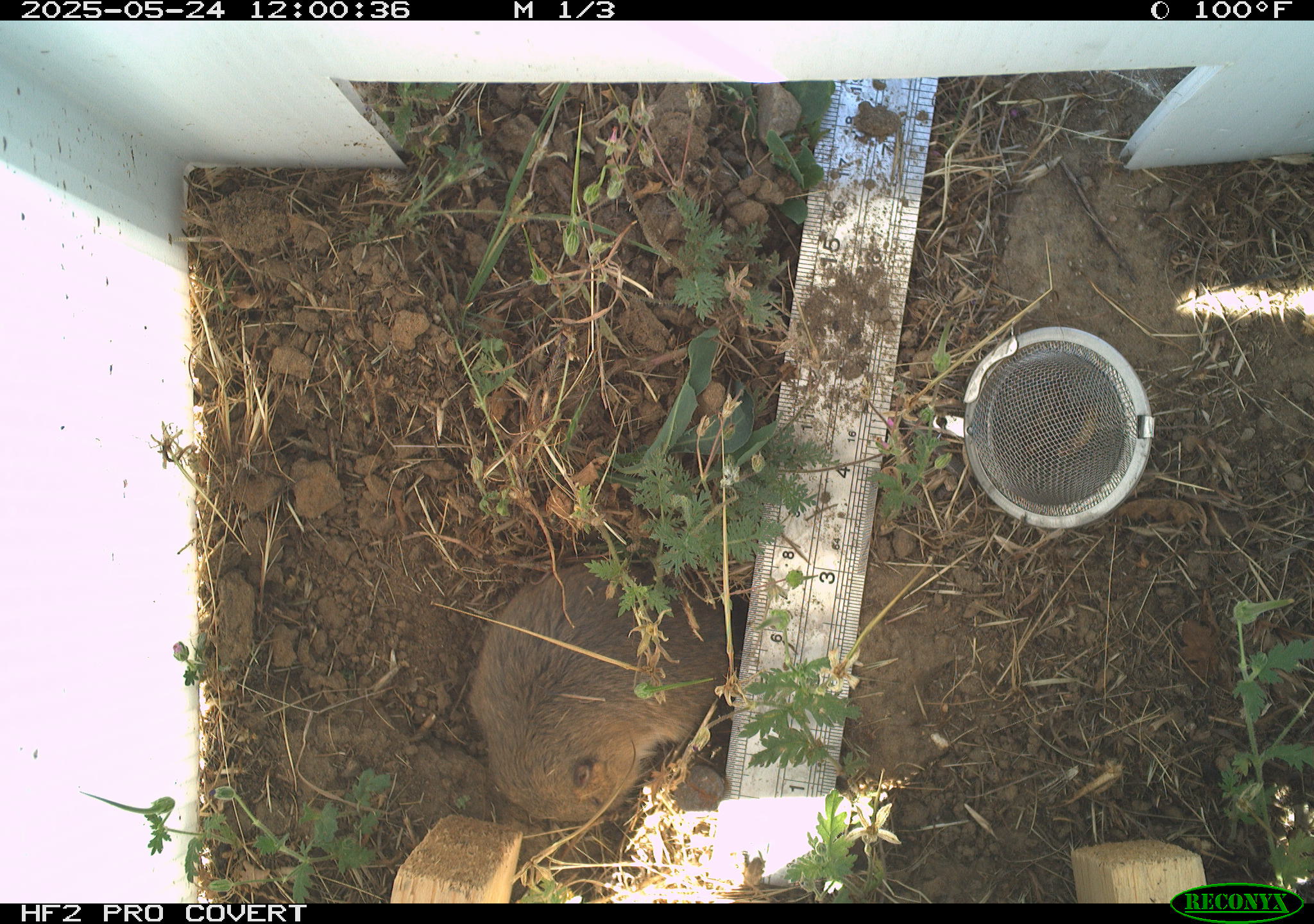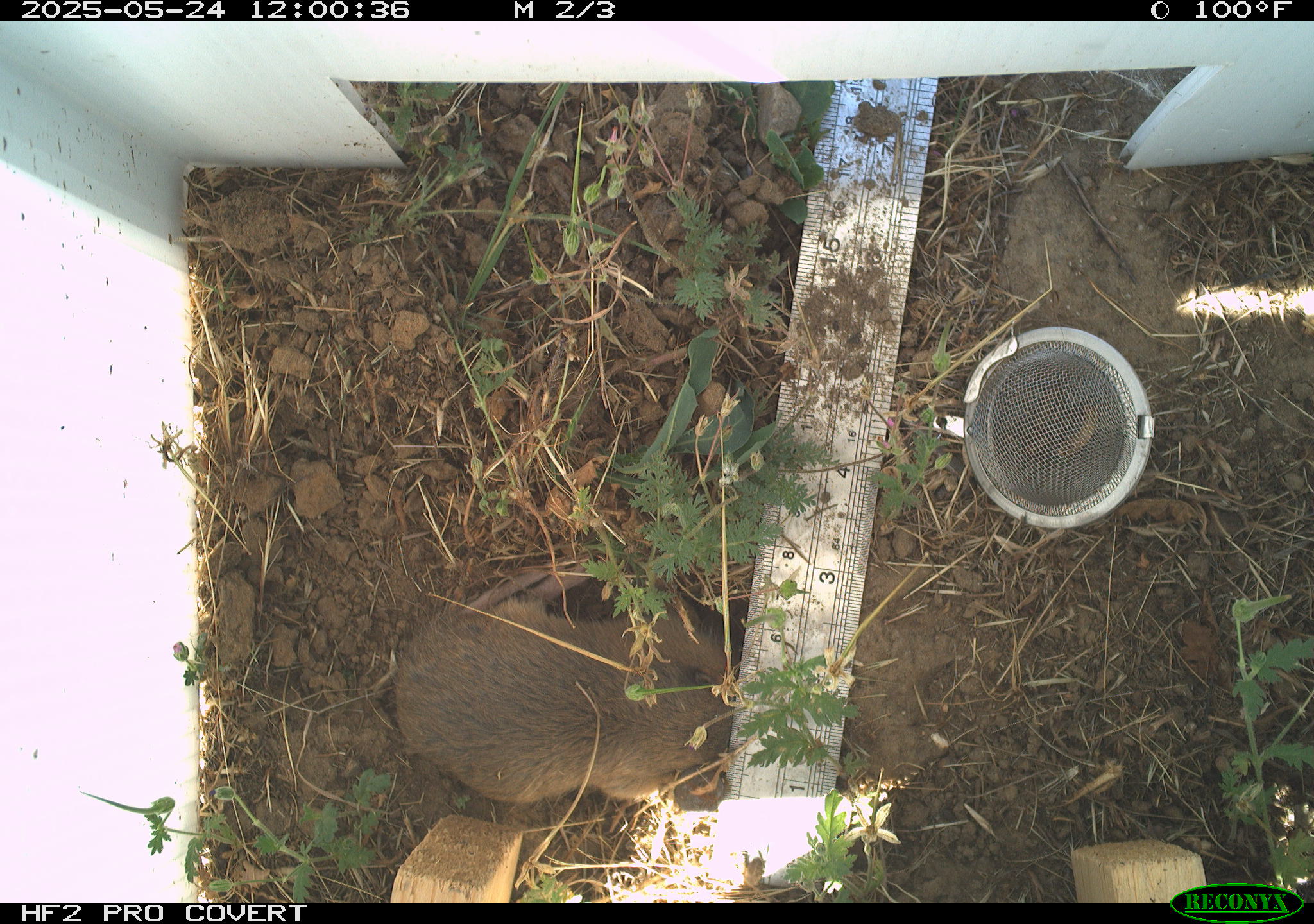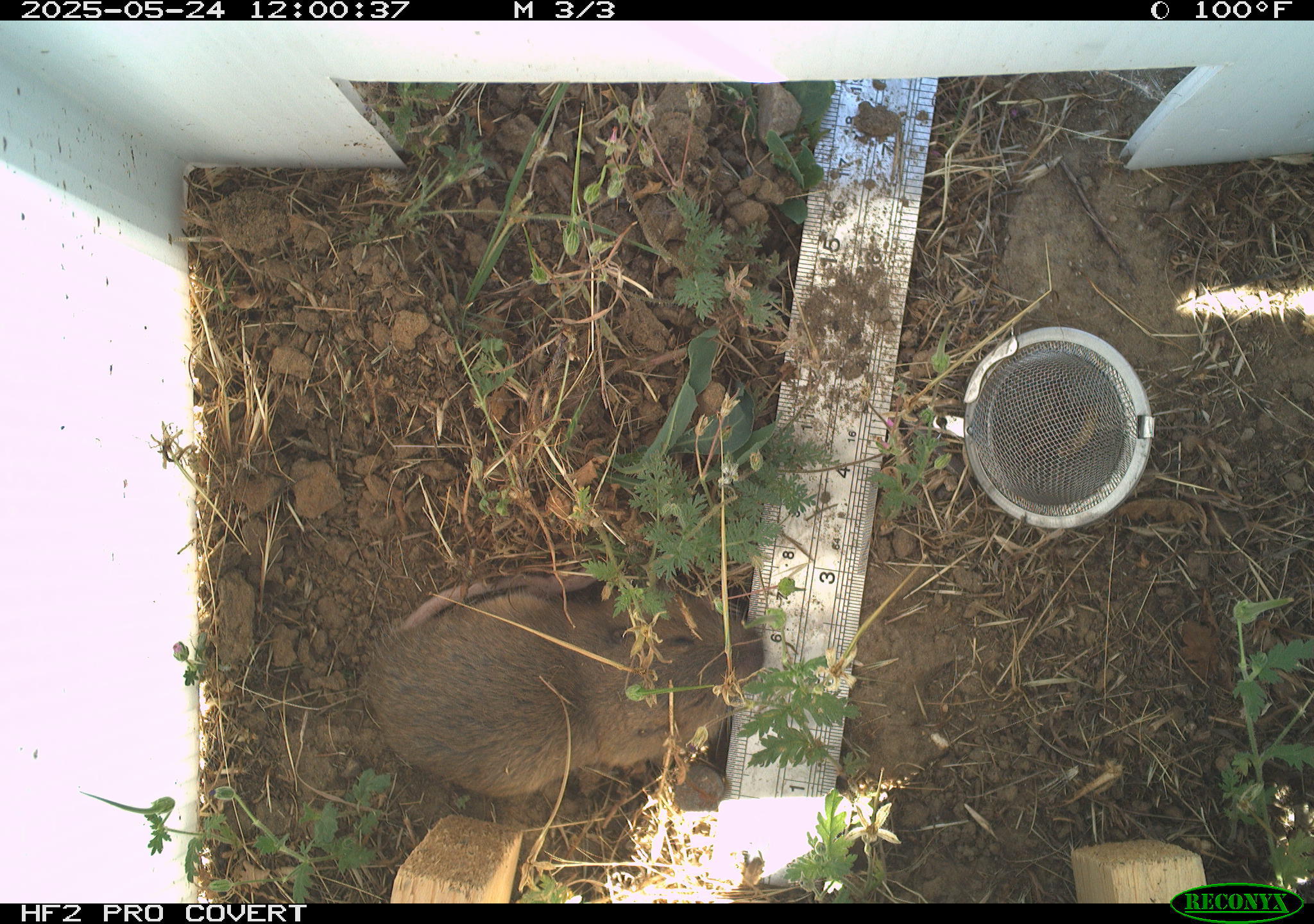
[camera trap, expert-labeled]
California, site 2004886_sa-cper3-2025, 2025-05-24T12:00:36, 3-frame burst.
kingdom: Animalia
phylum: Chordata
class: Mammalia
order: Rodentia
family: Cricetidae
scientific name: Arvicolinae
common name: voles, lemmings, and muskrats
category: arvicolinae subfamily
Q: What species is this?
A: Arvicolinae subfamily (voles, lemmings, and muskrats) (Arvicolinae).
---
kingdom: Animalia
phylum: Chordata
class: Mammalia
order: Rodentia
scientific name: Rodentia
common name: rodent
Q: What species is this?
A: Rodent (Rodentia).